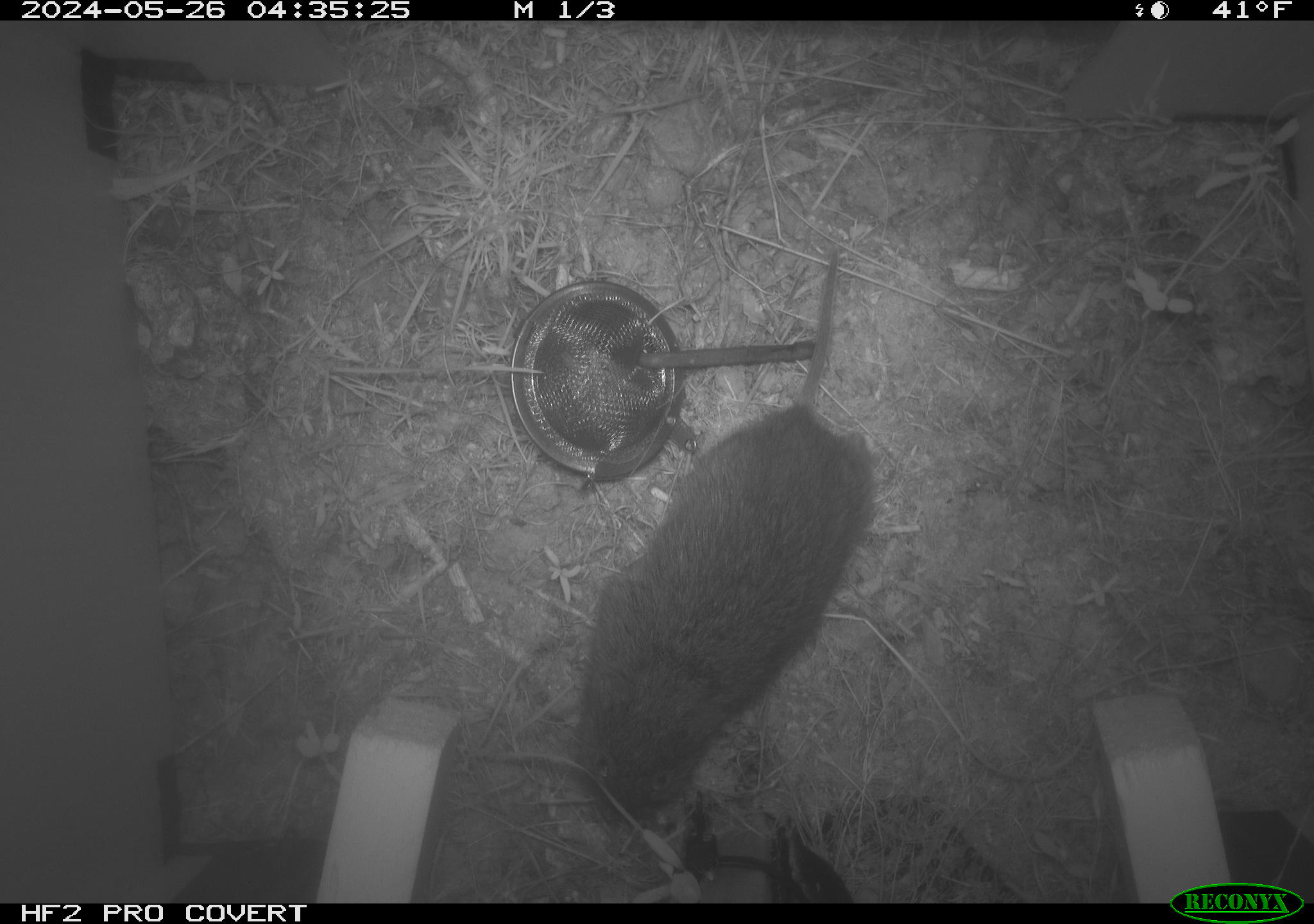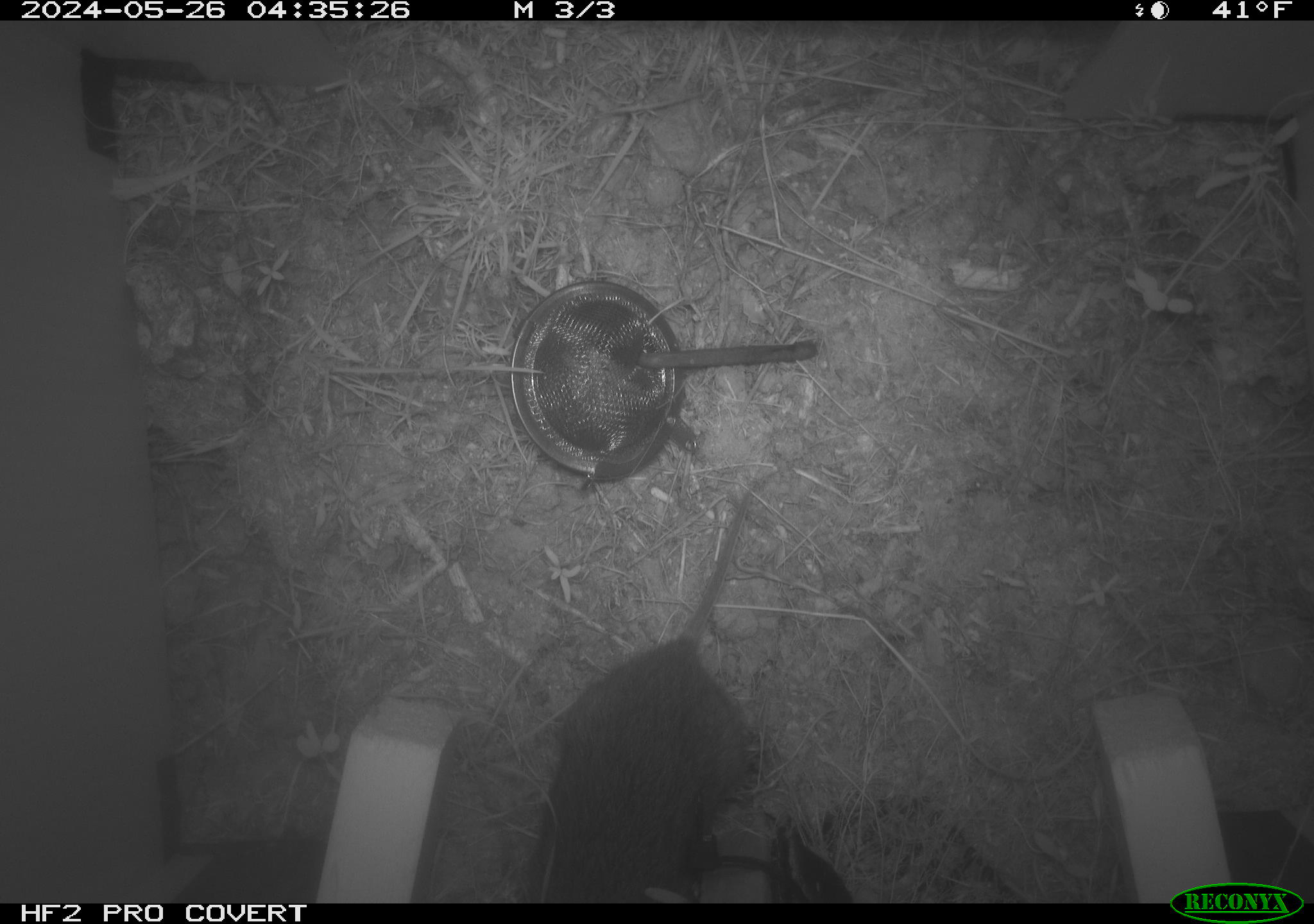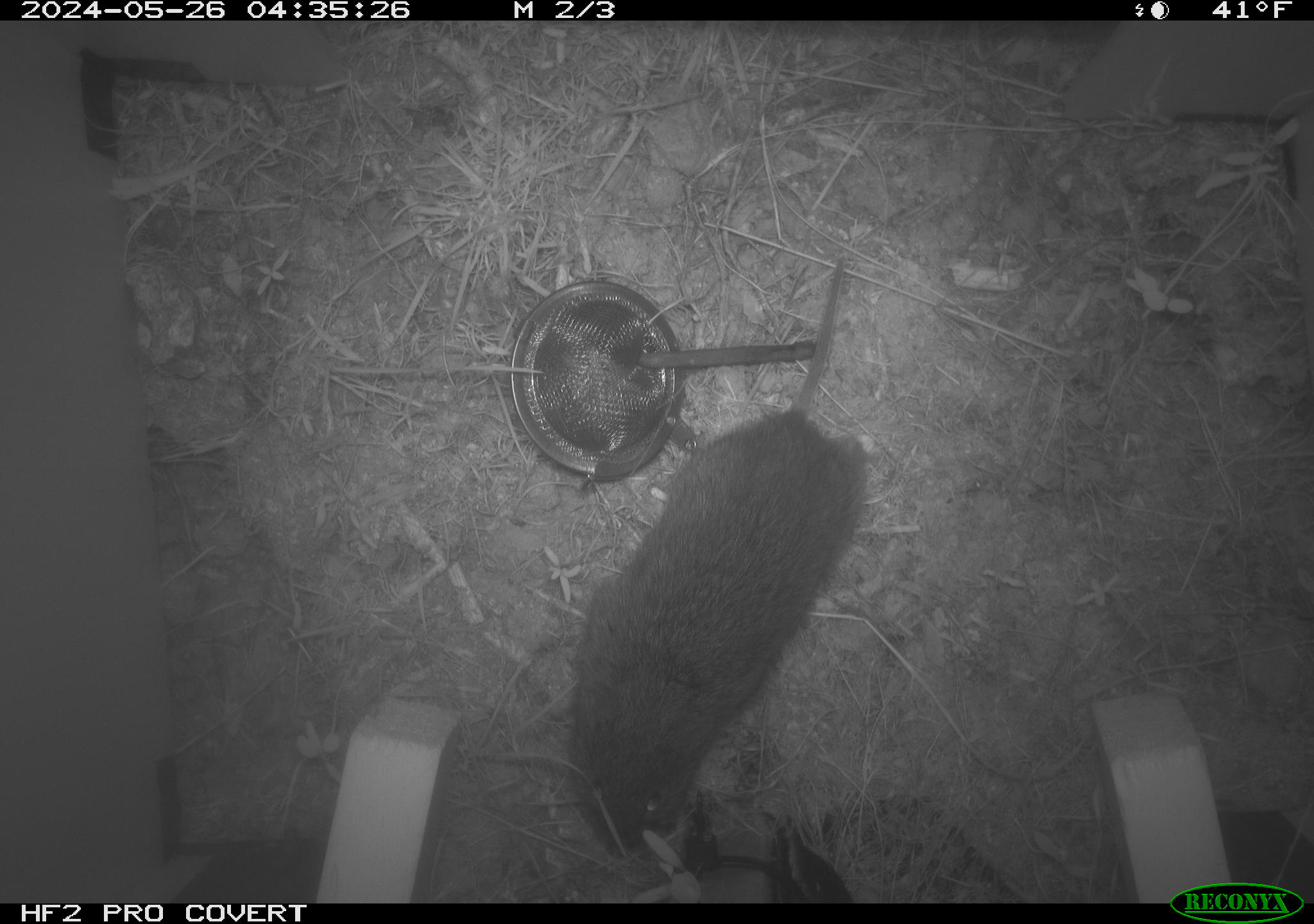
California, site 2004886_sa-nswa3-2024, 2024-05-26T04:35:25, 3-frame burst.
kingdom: Animalia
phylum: Chordata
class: Mammalia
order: Rodentia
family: Cricetidae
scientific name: Arvicolinae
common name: voles, lemmings, and muskrats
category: arvicolinae subfamily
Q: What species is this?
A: Arvicolinae subfamily (voles, lemmings, and muskrats) (Arvicolinae).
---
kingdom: Animalia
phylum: Chordata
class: Mammalia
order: Rodentia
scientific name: Rodentia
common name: rodent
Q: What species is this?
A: Rodent (Rodentia).